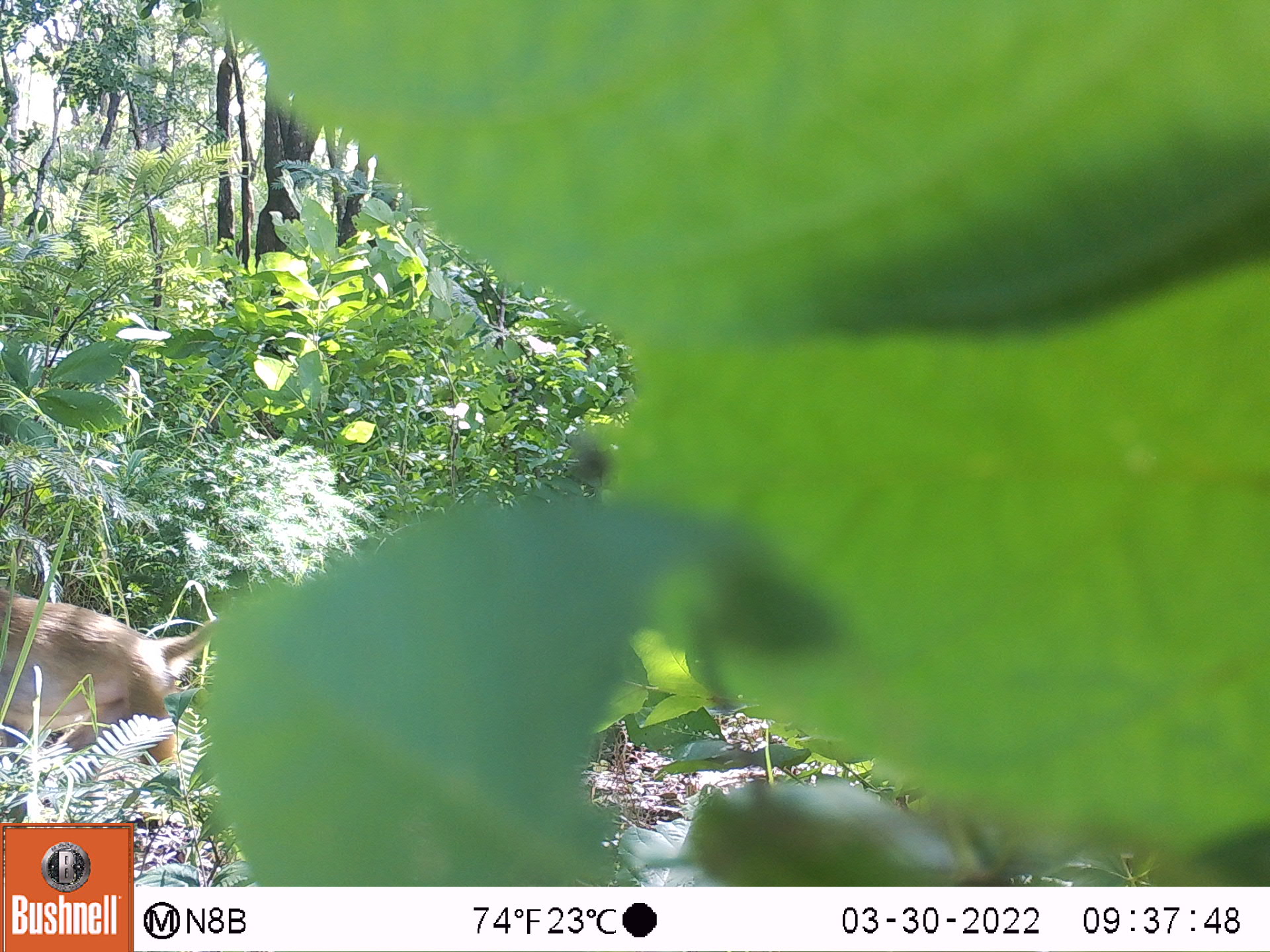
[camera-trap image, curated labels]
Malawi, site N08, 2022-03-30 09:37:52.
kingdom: Animalia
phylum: Chordata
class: Mammalia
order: Primates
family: Cercopithecidae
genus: Papio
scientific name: Papio cynocephalus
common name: yellow baboon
Yellow baboon (Papio cynocephalus), count 1.